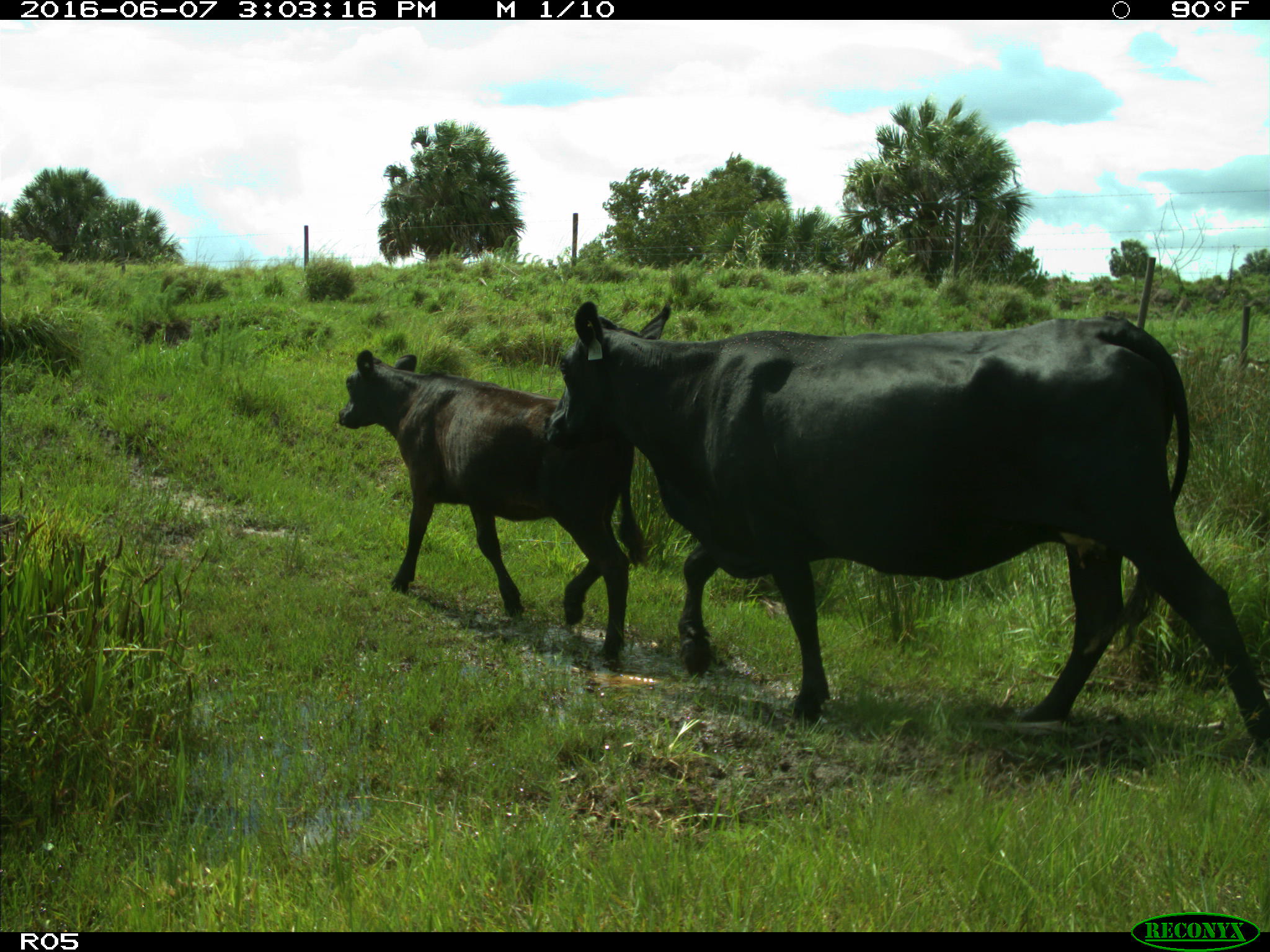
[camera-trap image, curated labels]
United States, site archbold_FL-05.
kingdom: Animalia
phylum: Chordata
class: Mammalia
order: Artiodactyla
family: Bovidae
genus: Bos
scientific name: Bos taurus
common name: domestic cow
Bos taurus (domestic cow).